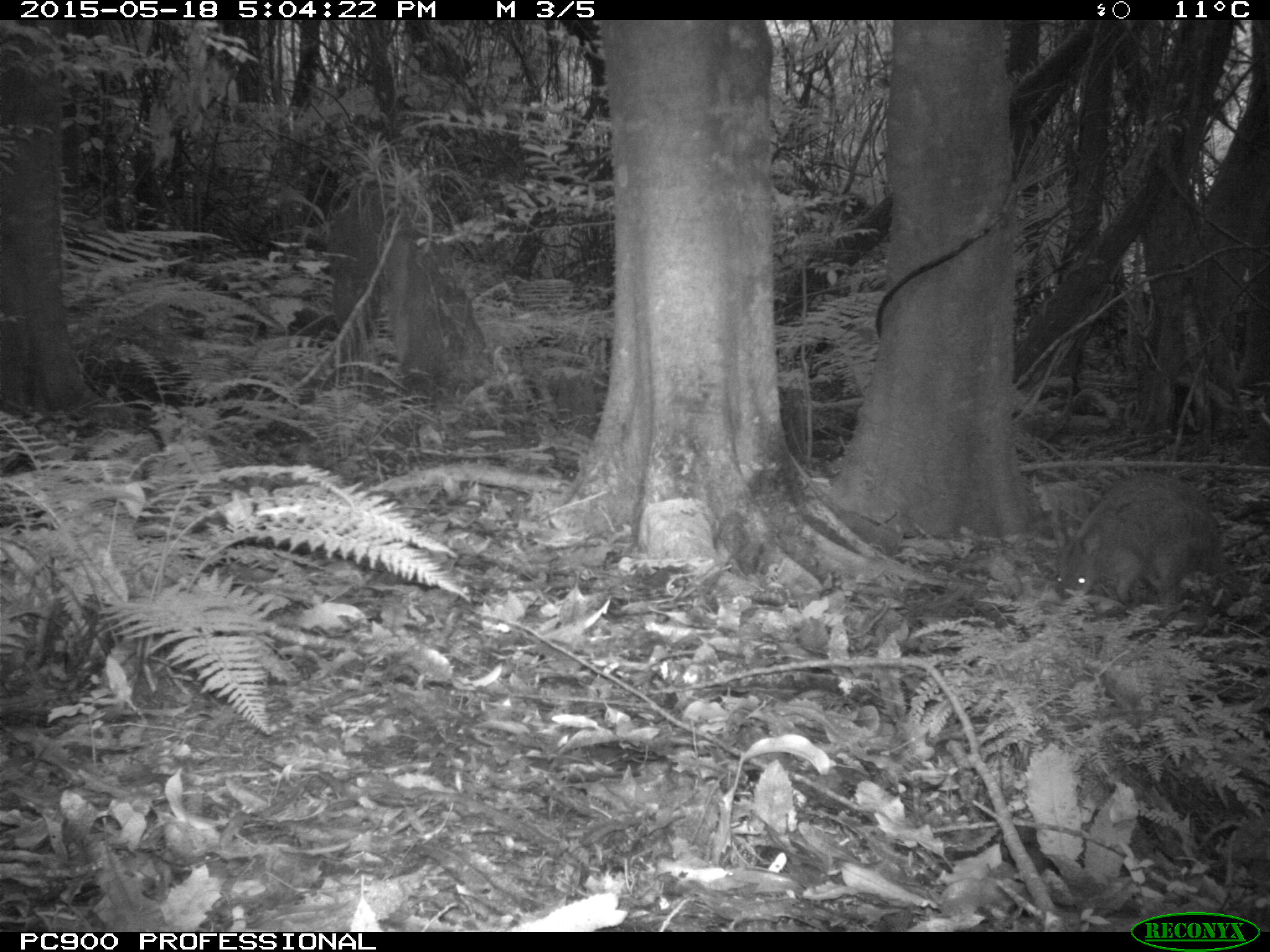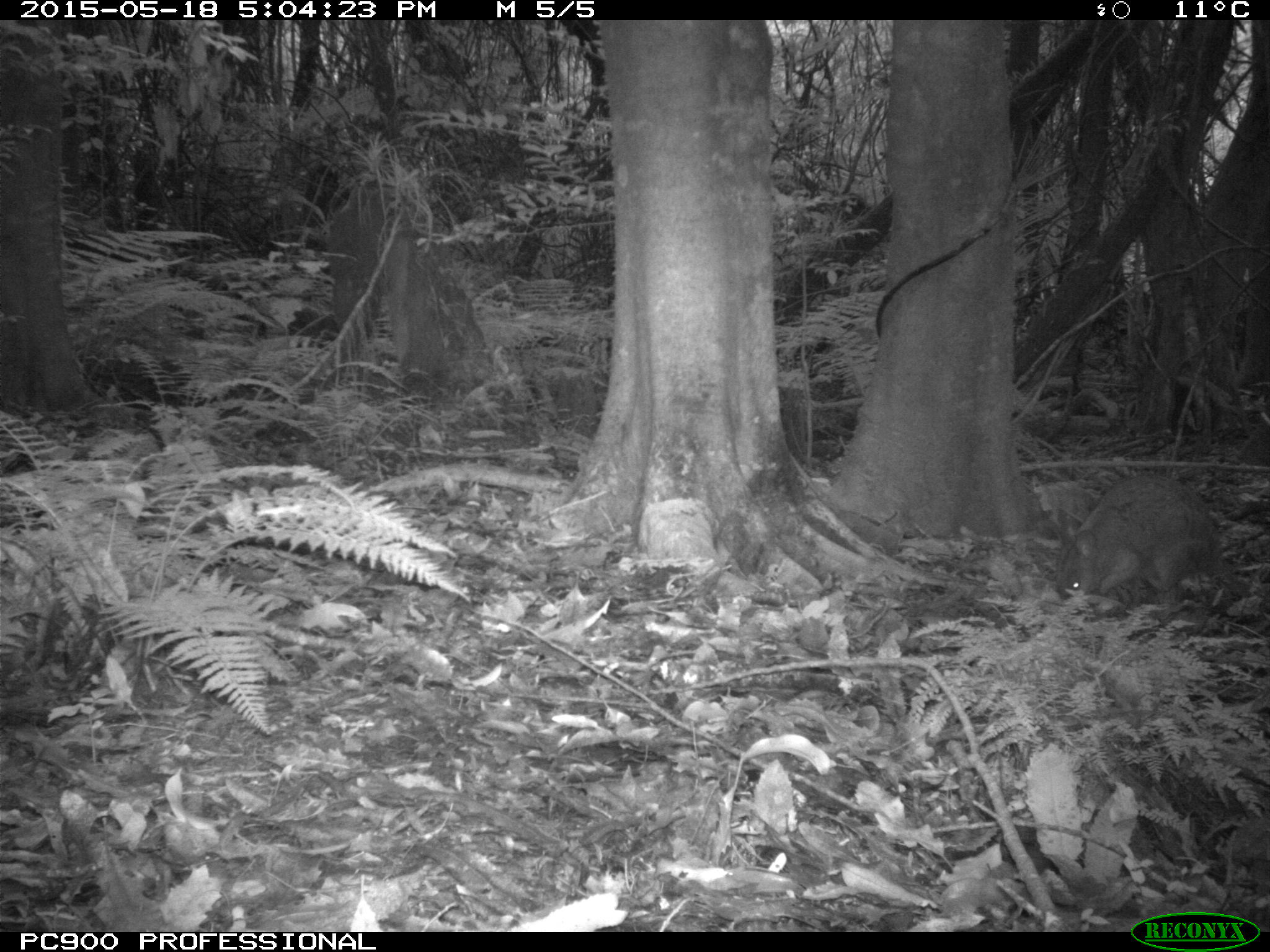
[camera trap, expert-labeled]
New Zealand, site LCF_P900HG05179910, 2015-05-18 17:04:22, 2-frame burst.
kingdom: Animalia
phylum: Chordata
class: Mammalia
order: Diprotodontia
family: Macropodidae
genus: Notamacropus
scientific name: Notamacropus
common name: wallaby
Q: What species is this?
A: Wallaby (Notamacropus).